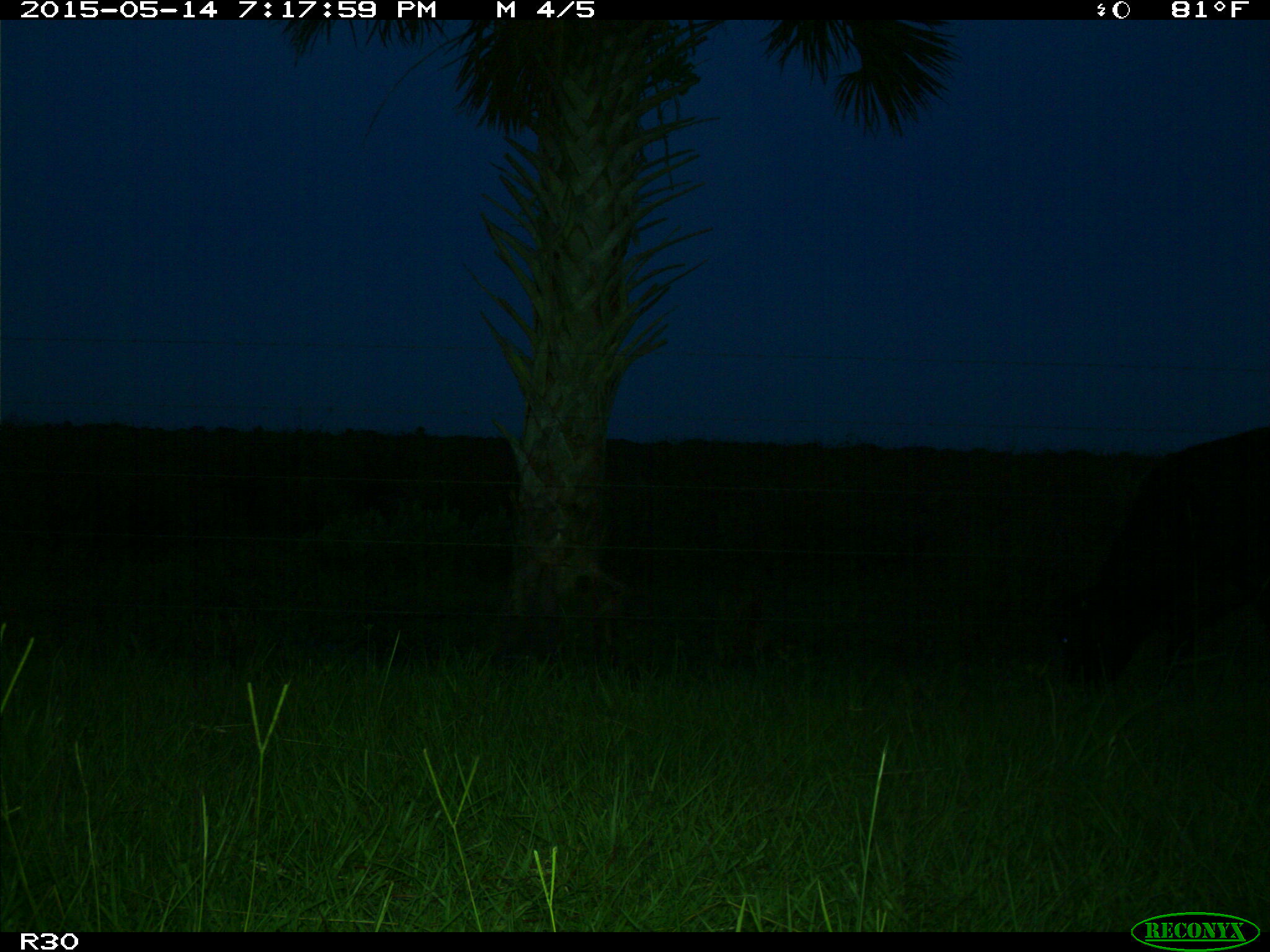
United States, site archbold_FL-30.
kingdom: Animalia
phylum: Chordata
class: Mammalia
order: Artiodactyla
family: Bovidae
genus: Bos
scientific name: Bos taurus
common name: domestic cow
Bos taurus (domestic cow).